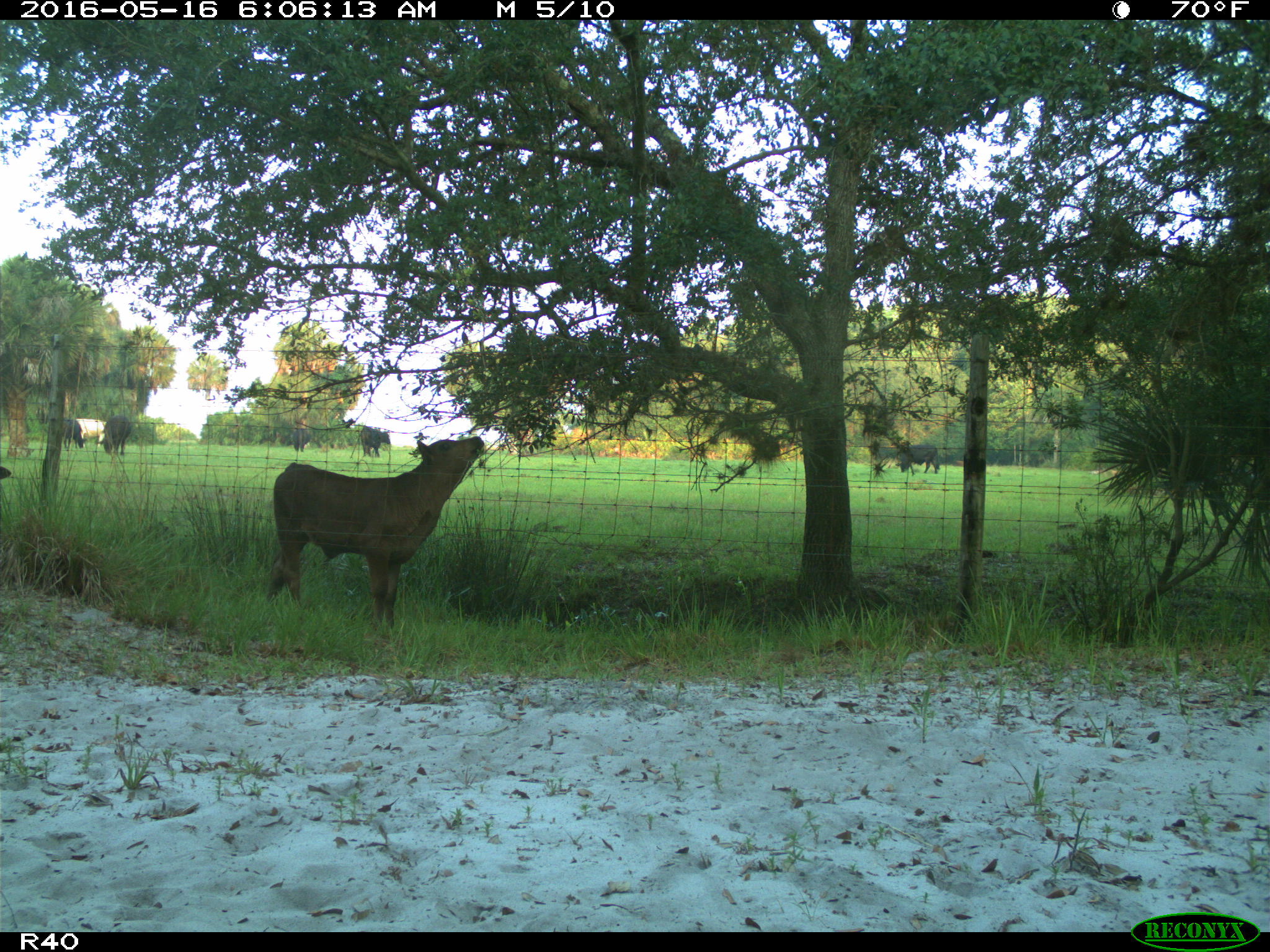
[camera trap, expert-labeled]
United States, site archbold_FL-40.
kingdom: Animalia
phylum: Chordata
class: Mammalia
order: Artiodactyla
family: Bovidae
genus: Bos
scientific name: Bos taurus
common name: domestic cow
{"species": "Bos taurus (domestic cow)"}